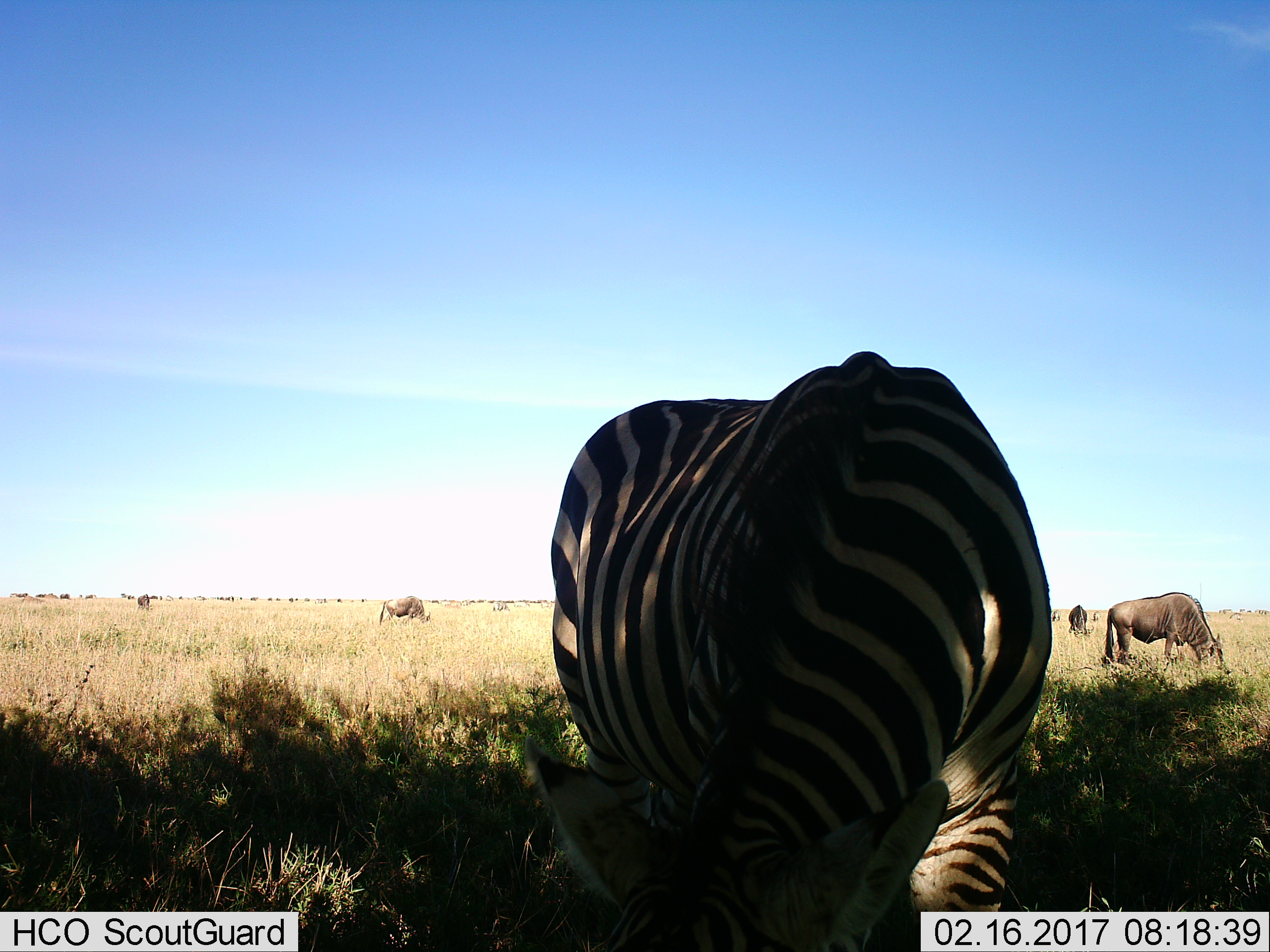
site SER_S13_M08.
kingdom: Animalia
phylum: Chordata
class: Mammalia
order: Artiodactyla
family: Bovidae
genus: Connochaetes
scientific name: Connochaetes taurinus taurinus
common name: blue wildebeest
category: wildebeestblue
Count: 7.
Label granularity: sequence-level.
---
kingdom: Animalia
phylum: Chordata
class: Mammalia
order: Perissodactyla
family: Equidae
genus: Equus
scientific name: Equus quagga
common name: plains zebra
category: zebraplains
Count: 1.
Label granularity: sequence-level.